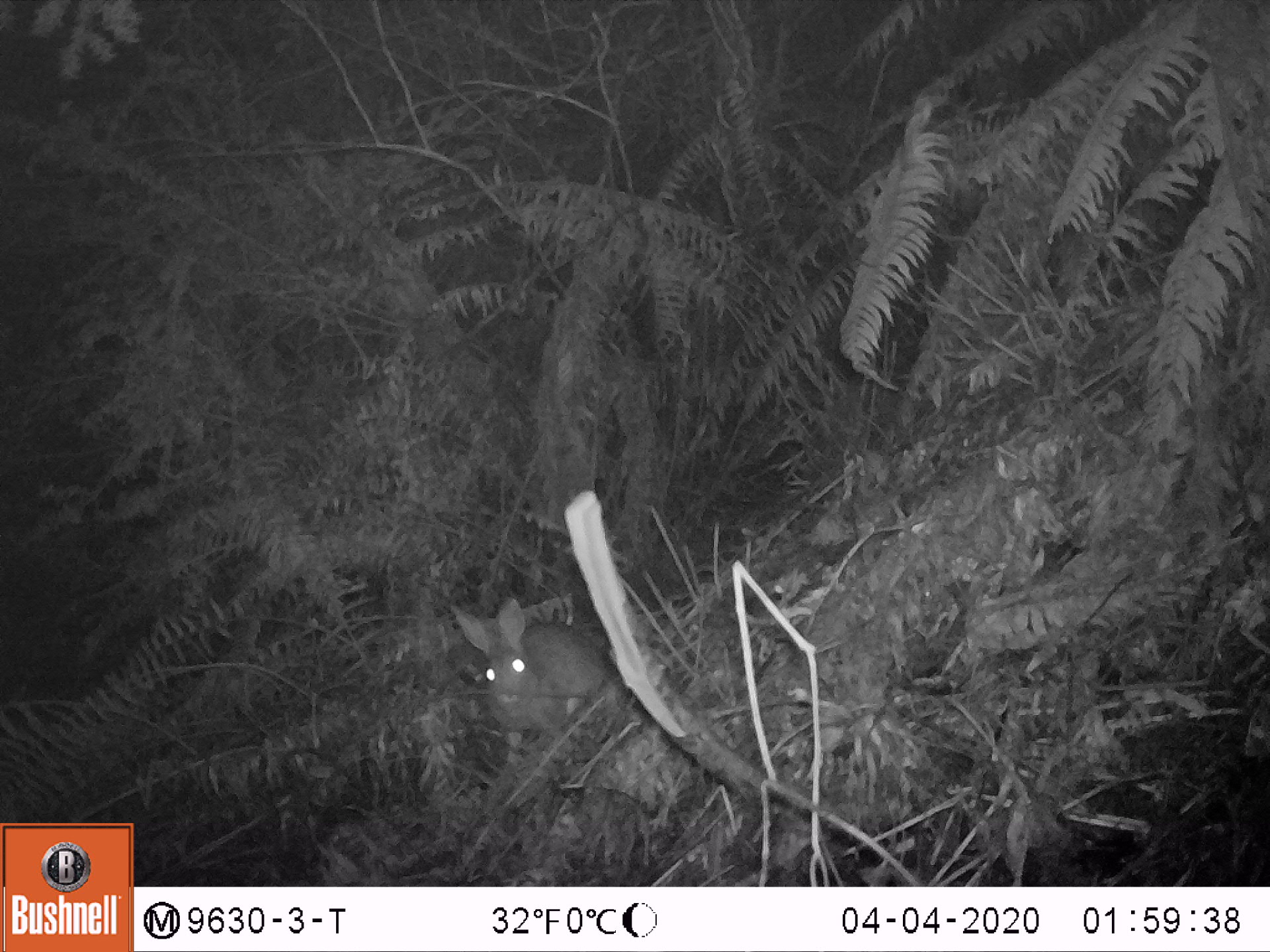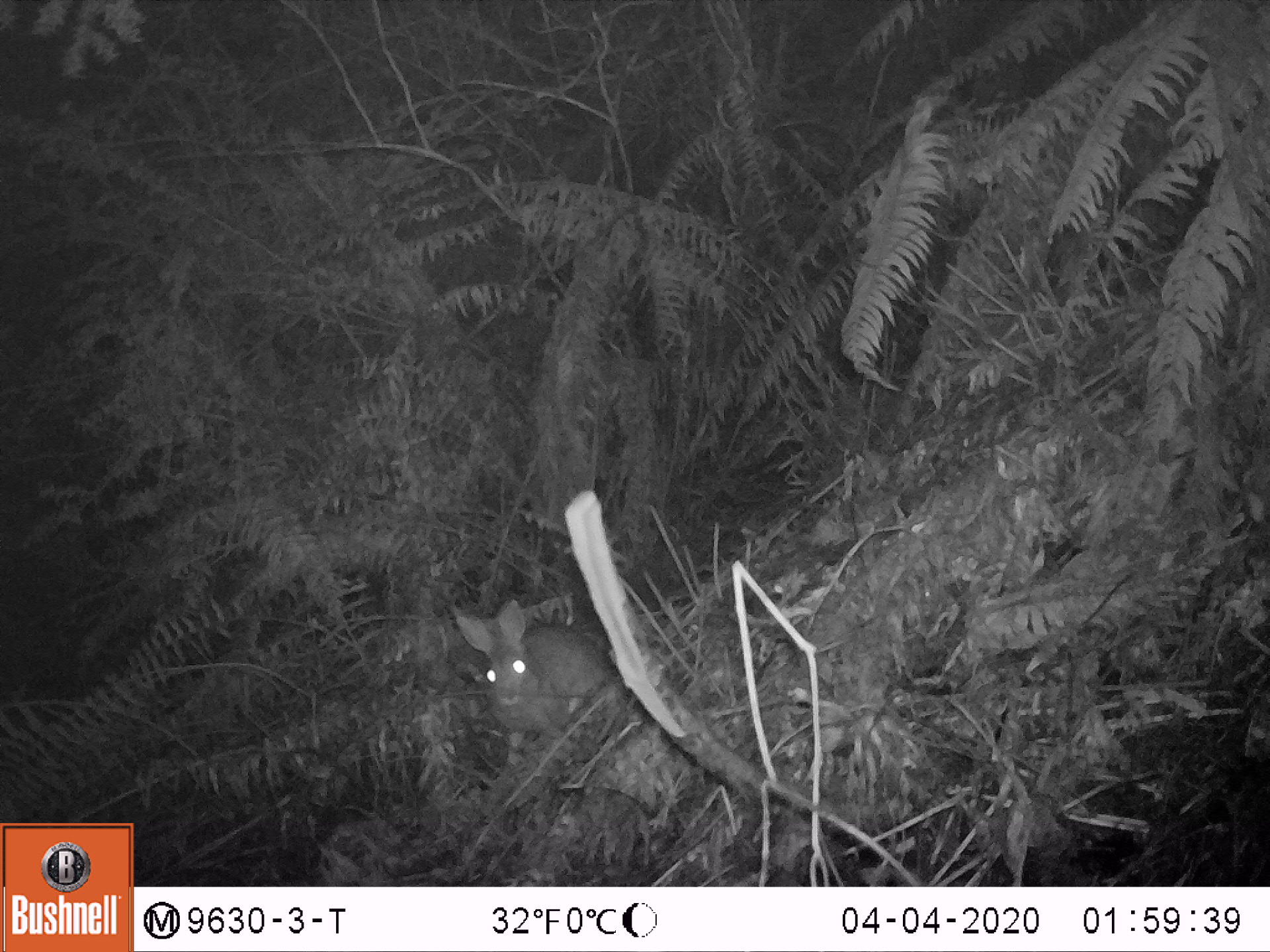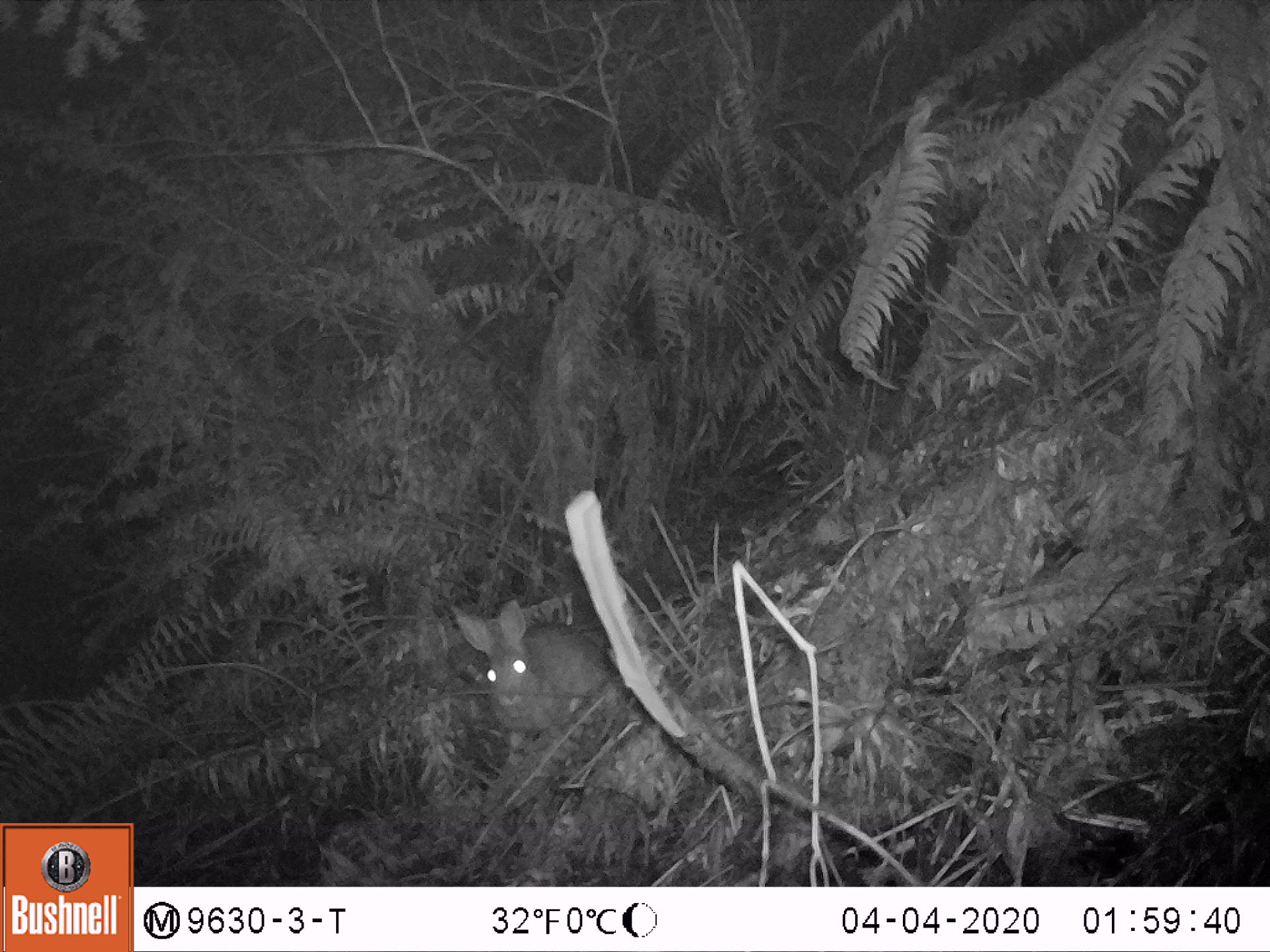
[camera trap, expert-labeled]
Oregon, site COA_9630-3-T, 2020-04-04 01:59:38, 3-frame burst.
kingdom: Animalia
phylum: Chordata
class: Mammalia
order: Lagomorpha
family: Leporidae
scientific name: Leporidae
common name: hares and rabbits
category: leporidae family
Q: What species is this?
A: Leporidae family (hares and rabbits) (Leporidae).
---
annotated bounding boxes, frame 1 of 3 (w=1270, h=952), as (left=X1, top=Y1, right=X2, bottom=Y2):
leporidae family: (left=443, top=599, right=618, bottom=769)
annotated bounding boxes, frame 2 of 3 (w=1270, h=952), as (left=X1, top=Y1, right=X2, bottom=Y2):
leporidae family: (left=448, top=593, right=612, bottom=766)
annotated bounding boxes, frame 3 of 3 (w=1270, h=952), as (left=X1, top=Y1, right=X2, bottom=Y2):
leporidae family: (left=441, top=599, right=607, bottom=753)